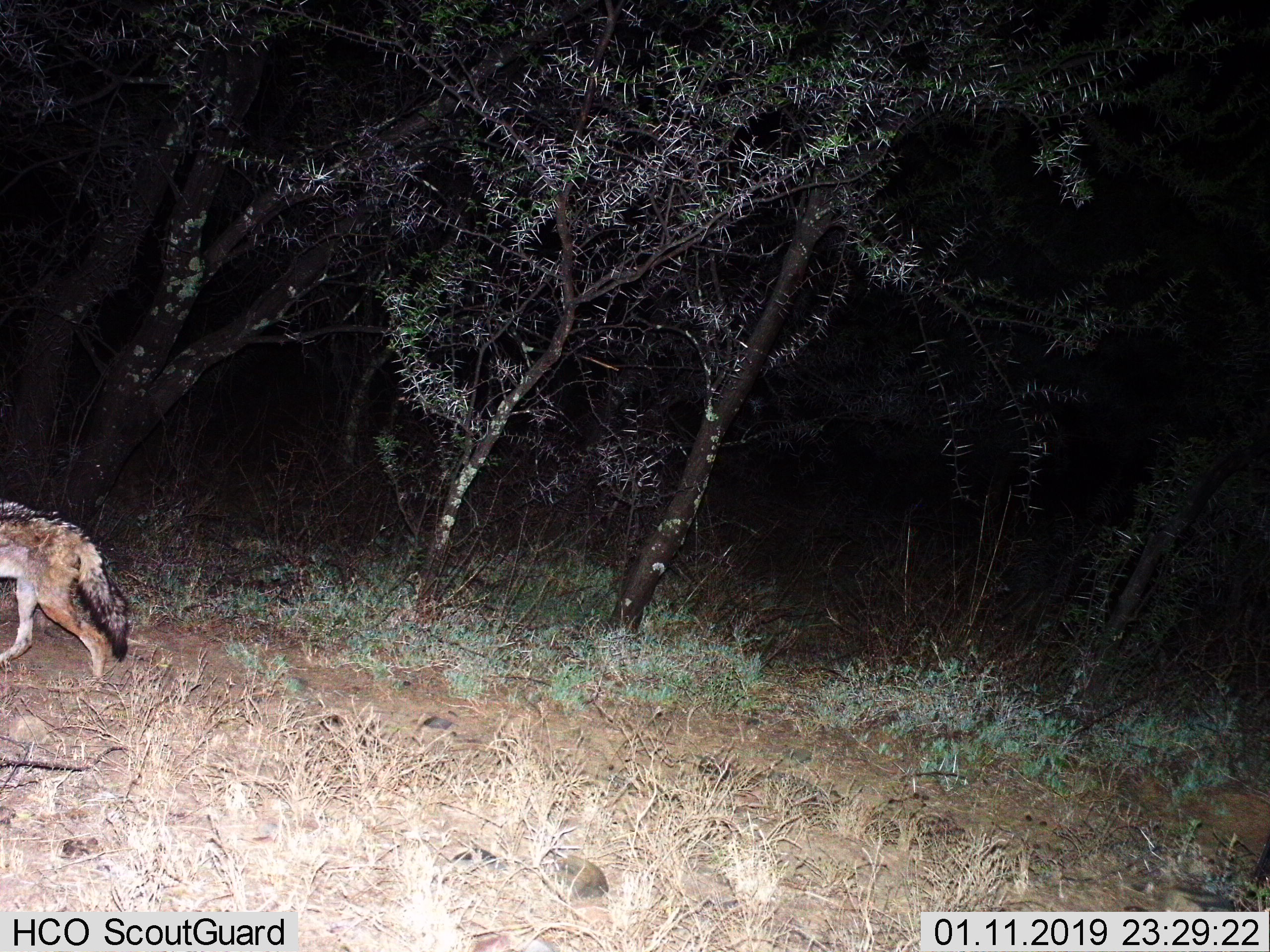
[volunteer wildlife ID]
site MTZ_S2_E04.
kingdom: Animalia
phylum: Chordata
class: Mammalia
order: Carnivora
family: Canidae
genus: Lupulella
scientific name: Lupulella mesomelas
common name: black-backed jackal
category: jackalblackbacked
Jackalblackbacked (black-backed jackal) (Lupulella mesomelas), count 1. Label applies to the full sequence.